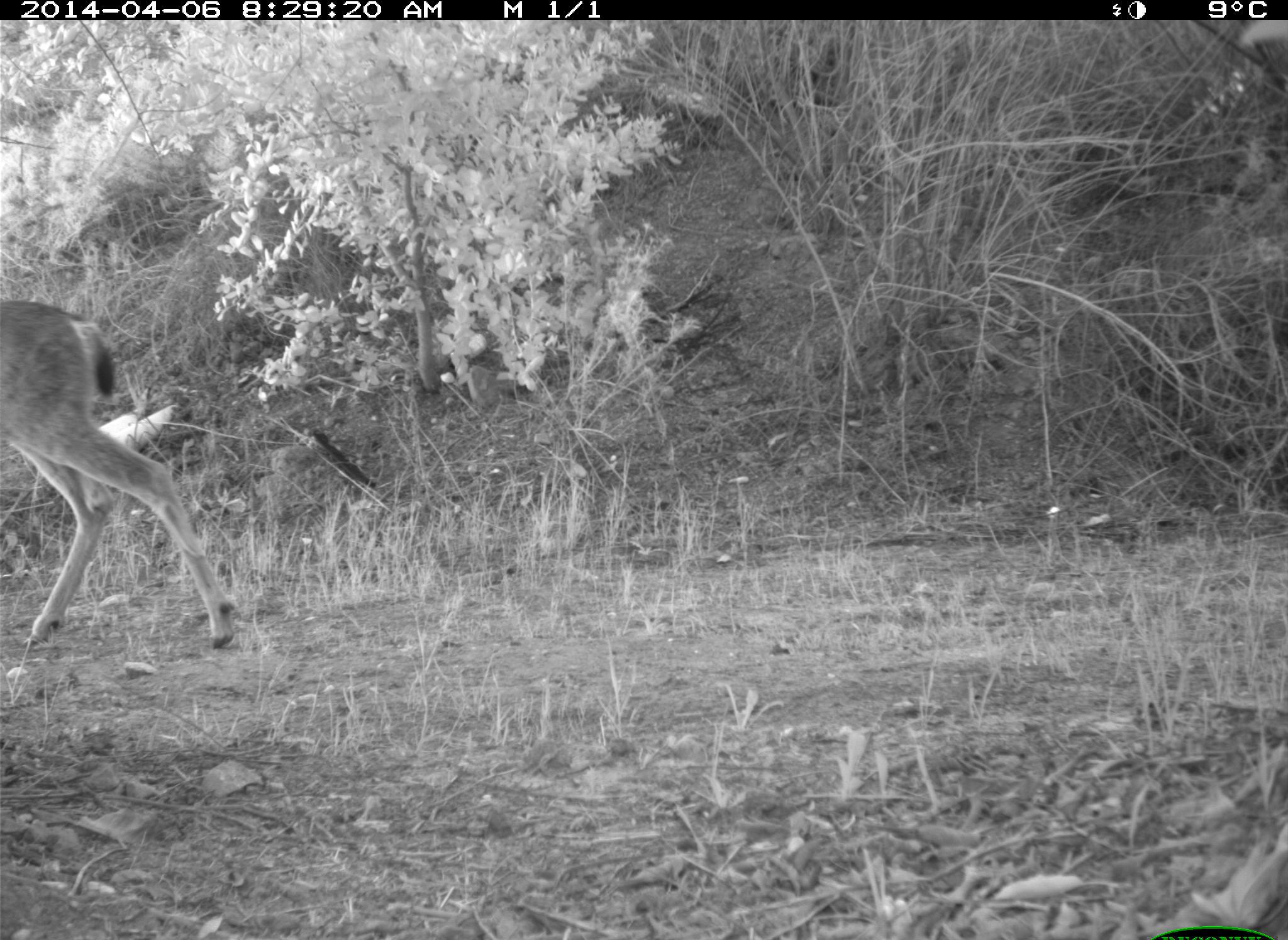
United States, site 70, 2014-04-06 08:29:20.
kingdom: Animalia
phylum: Chordata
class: Mammalia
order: Artiodactyla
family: Cervidae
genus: Odocoileus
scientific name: Odocoileus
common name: deer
Deer (Odocoileus).